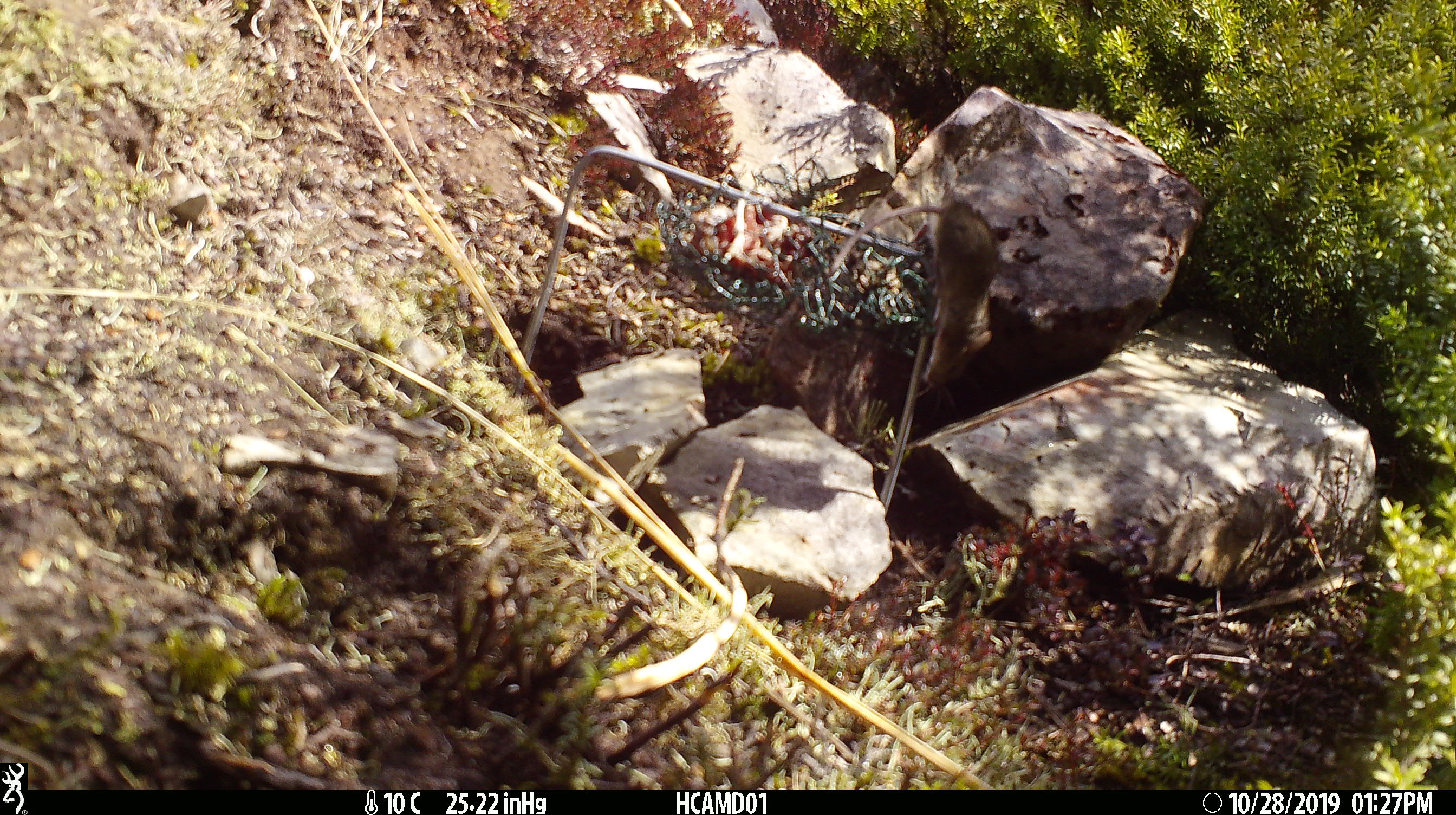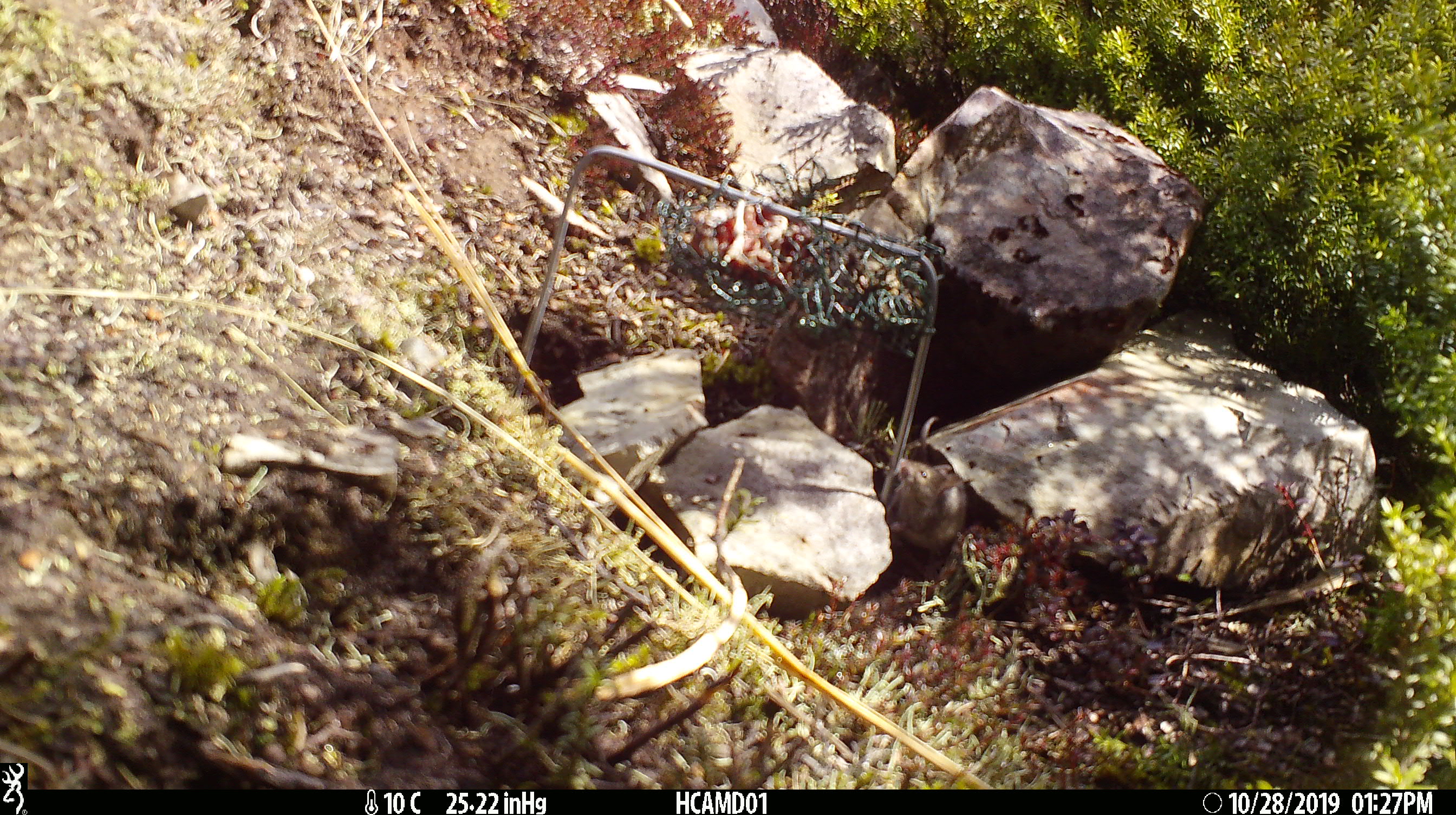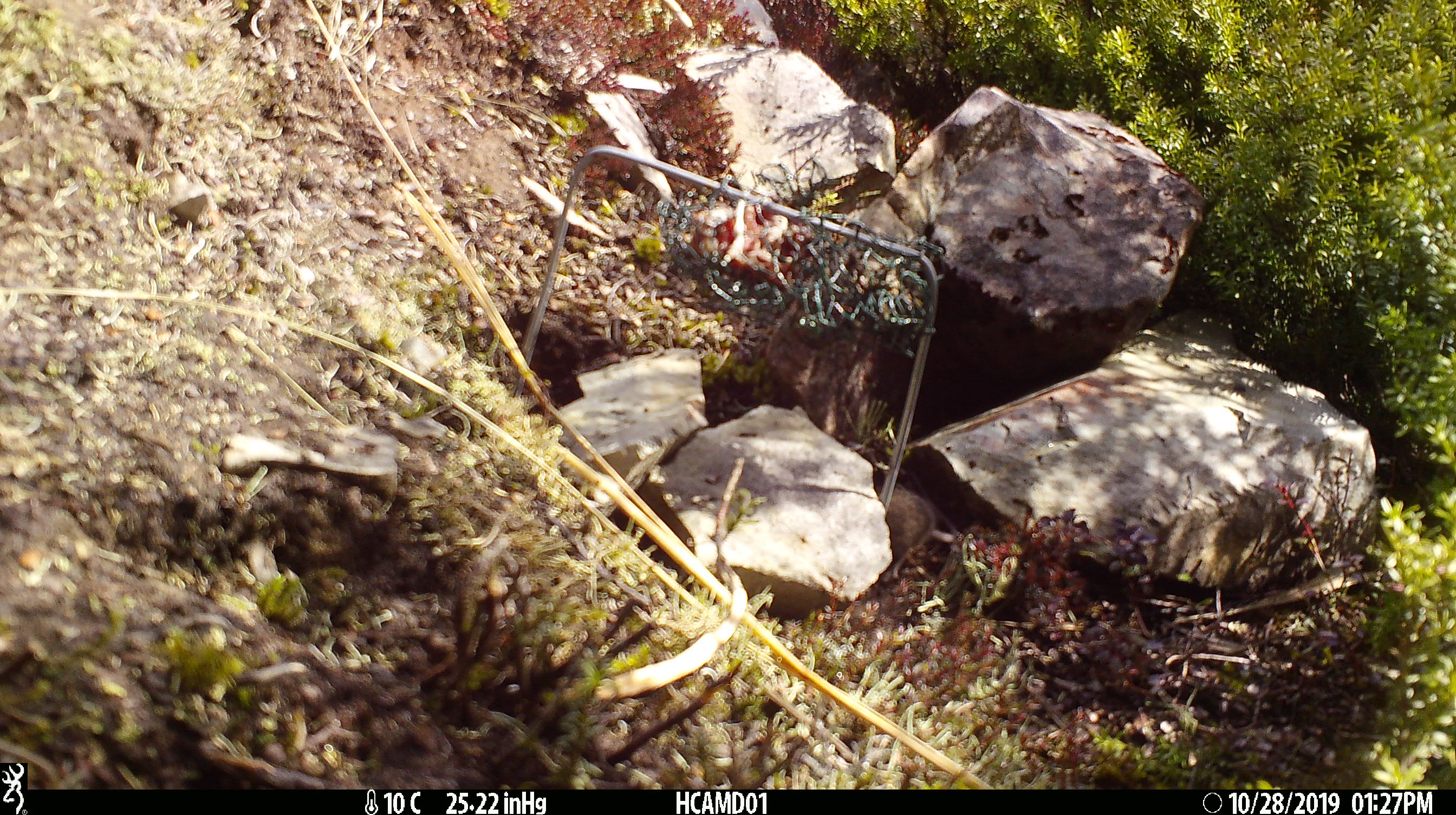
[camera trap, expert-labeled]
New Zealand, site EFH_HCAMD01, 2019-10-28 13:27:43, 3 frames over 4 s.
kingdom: Animalia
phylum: Chordata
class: Mammalia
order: Rodentia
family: Muridae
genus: Mus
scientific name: Mus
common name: mouse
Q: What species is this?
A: Mouse (Mus).